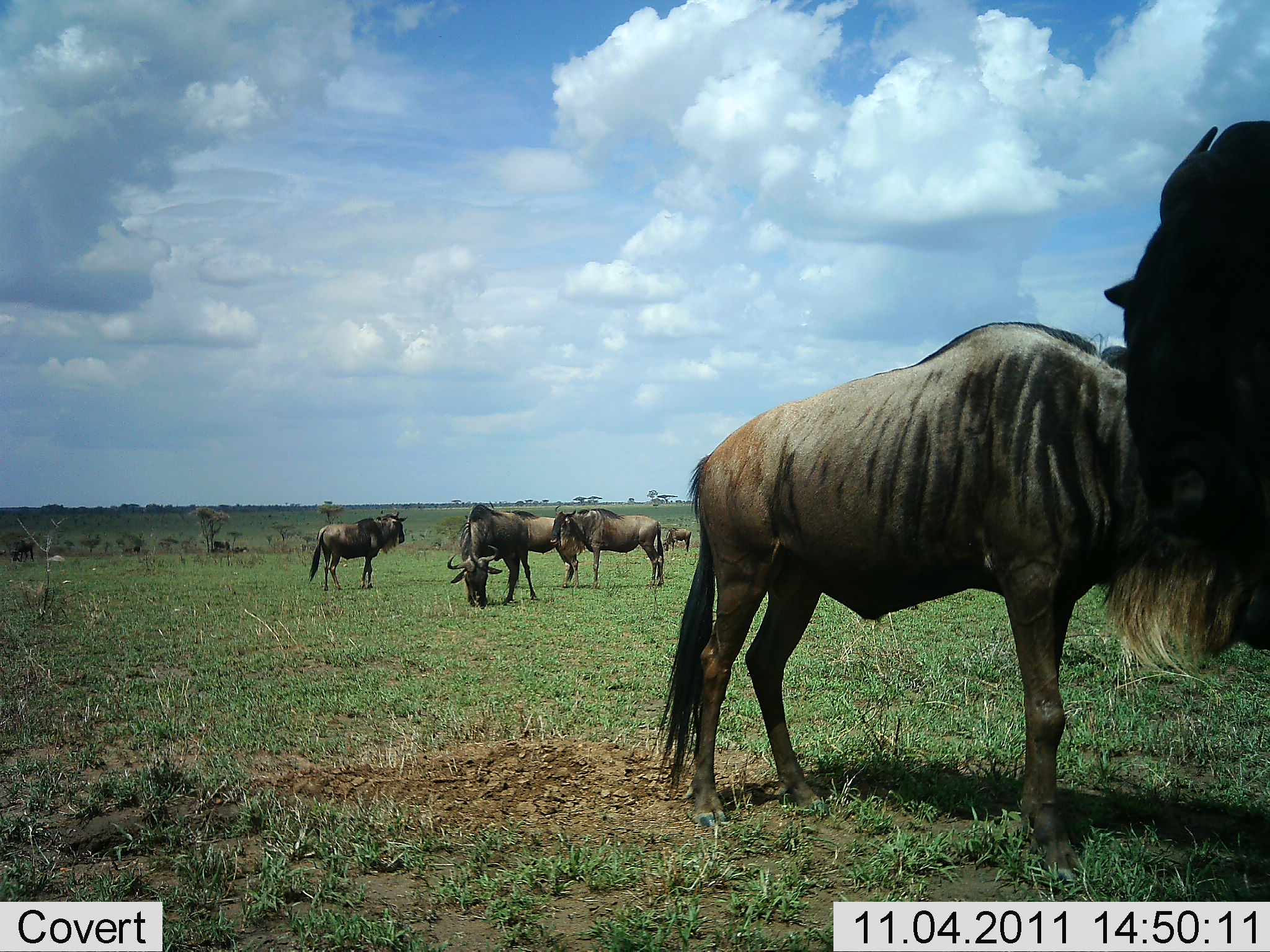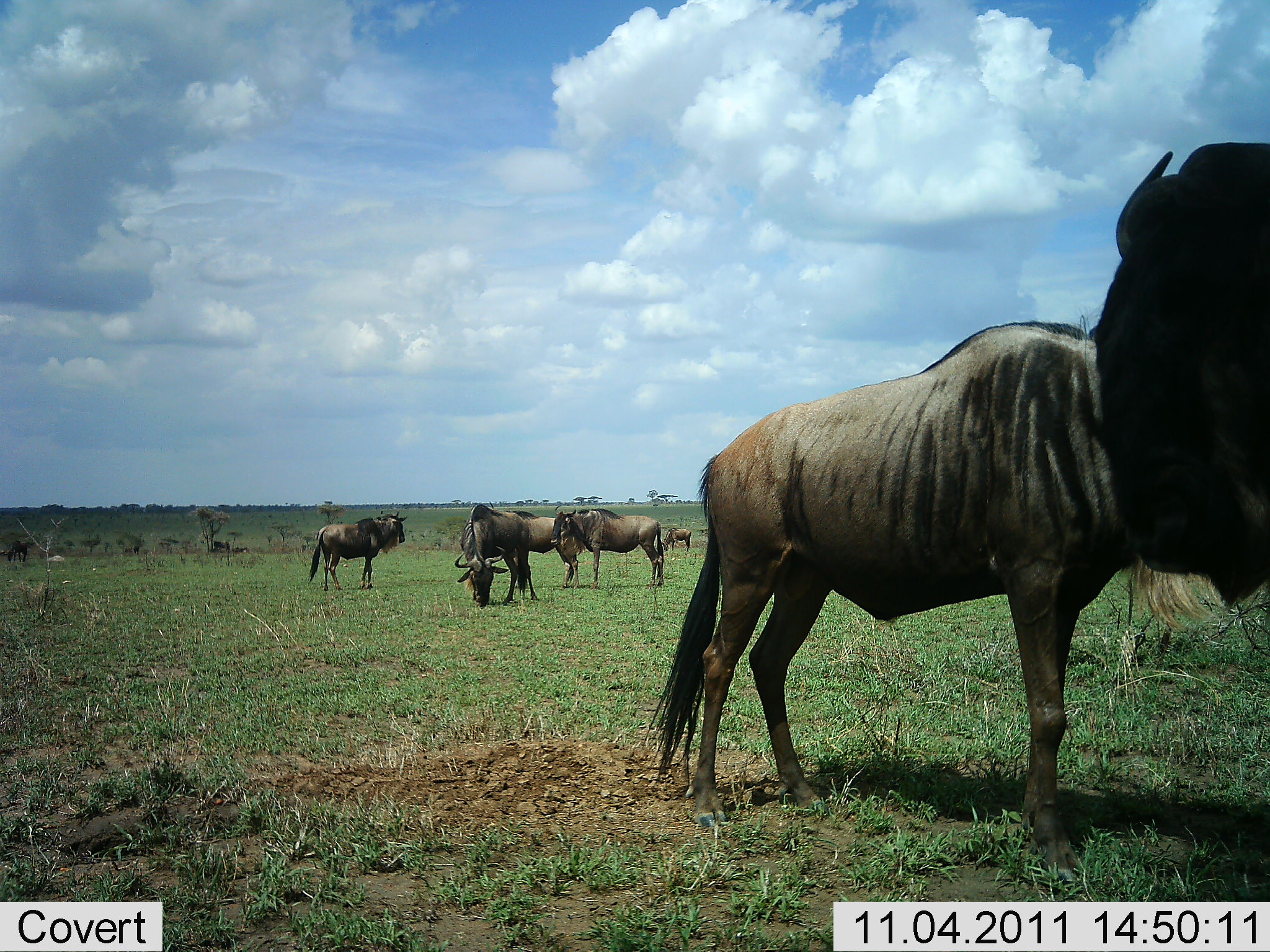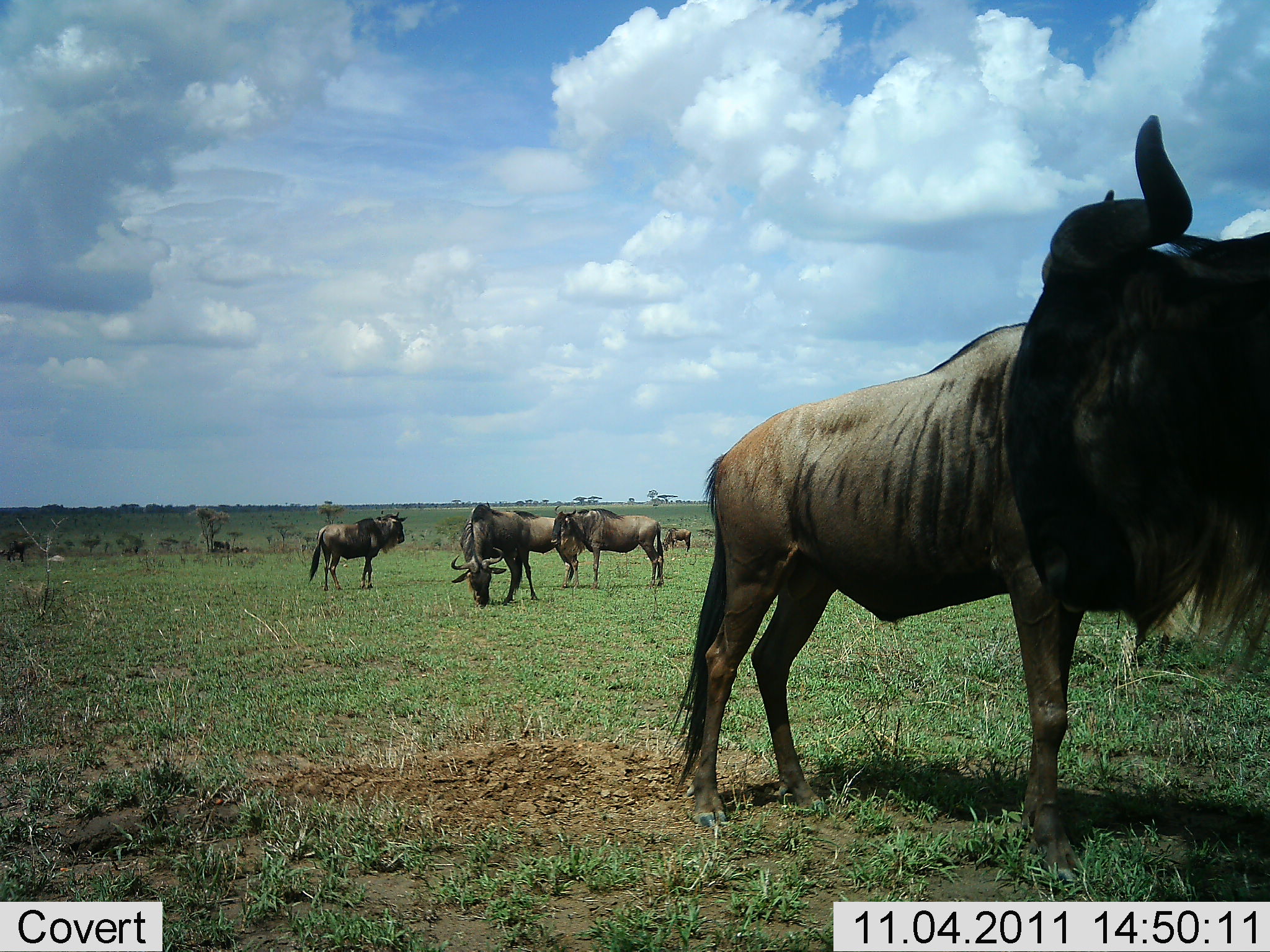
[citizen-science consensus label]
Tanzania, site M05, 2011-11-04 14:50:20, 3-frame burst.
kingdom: Animalia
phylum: Chordata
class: Mammalia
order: Artiodactyla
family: Bovidae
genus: Connochaetes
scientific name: Connochaetes taurinus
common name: blue wildebeest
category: wildebeest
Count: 7.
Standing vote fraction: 81%.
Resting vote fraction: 0%.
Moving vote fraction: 6%.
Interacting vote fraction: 6%.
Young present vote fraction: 0%.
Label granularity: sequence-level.